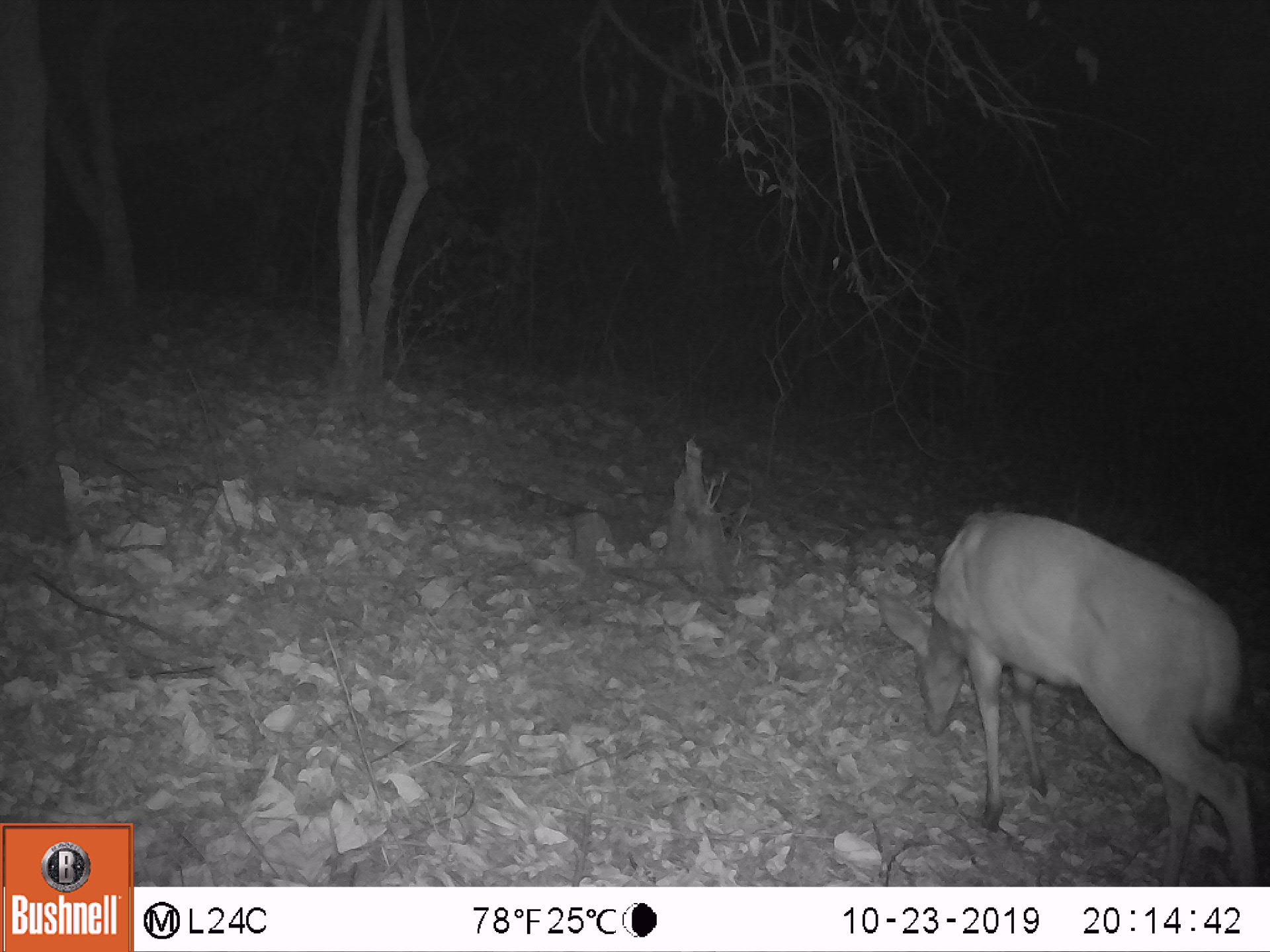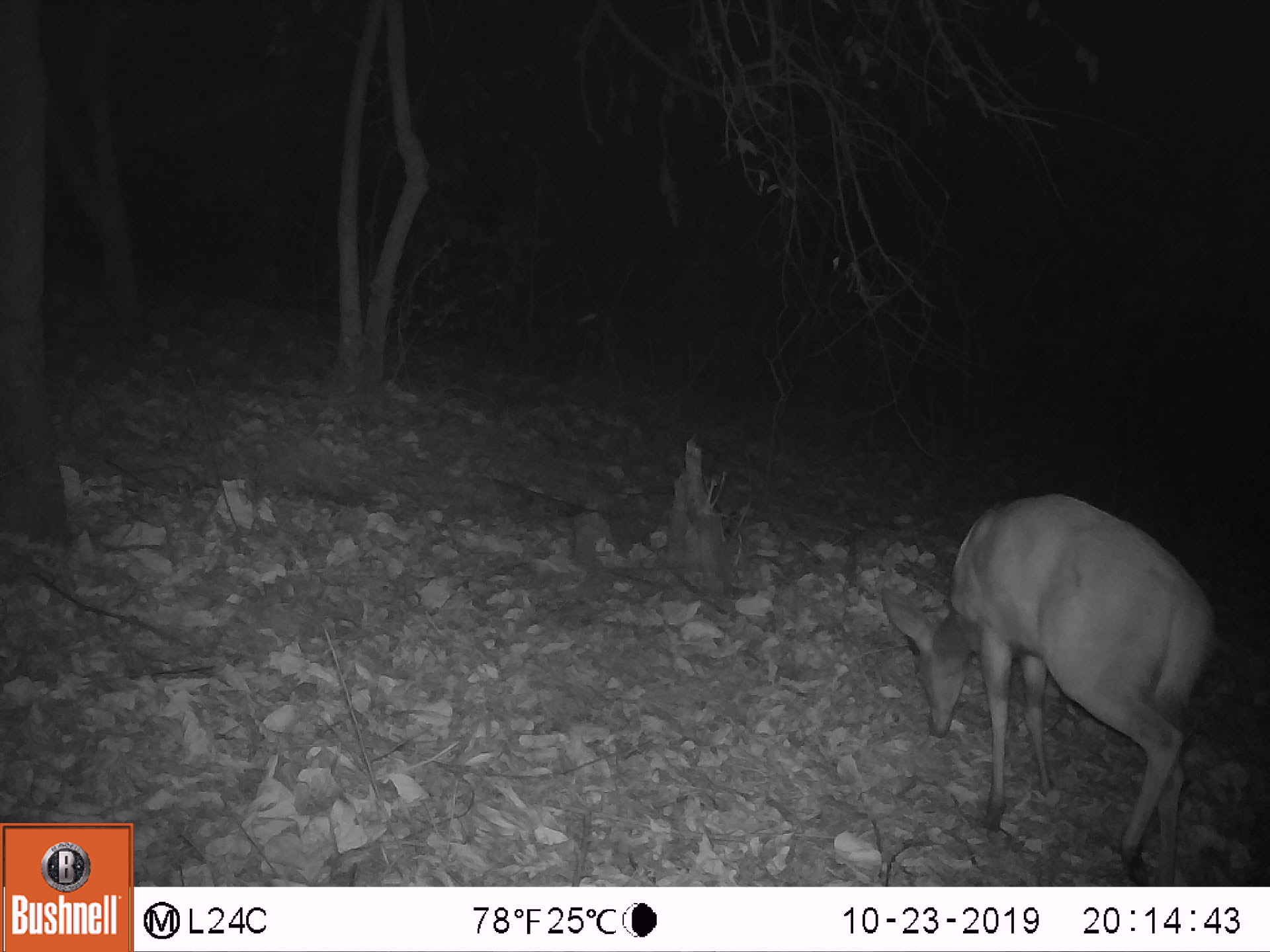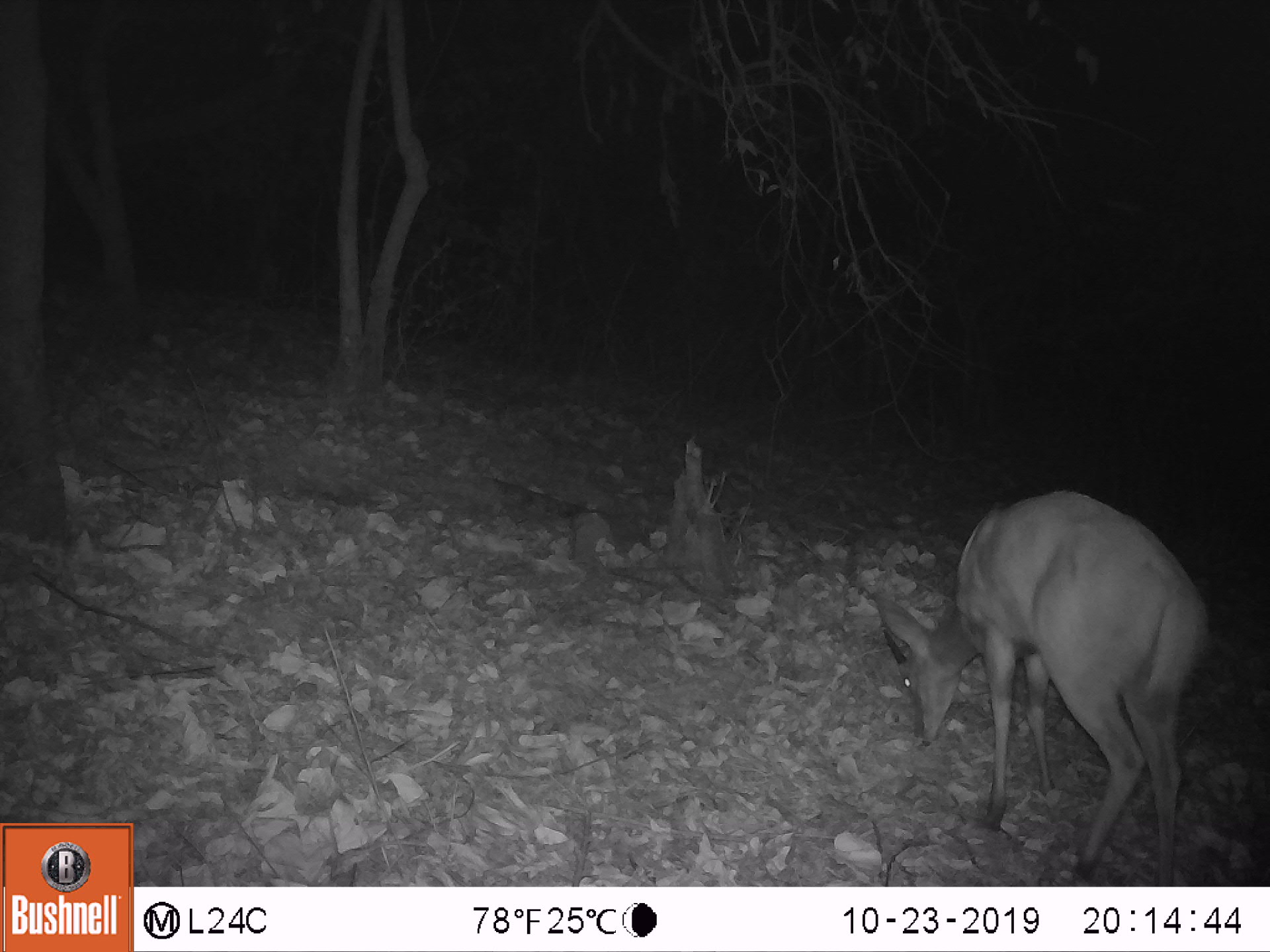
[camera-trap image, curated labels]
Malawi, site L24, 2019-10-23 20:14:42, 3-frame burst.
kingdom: Animalia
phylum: Chordata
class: Mammalia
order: Artiodactyla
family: Bovidae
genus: Tragelaphus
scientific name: Tragelaphus sylvaticus sylvaticus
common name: cape bushbuck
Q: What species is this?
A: Cape bushbuck (Tragelaphus sylvaticus sylvaticus).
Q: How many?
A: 1.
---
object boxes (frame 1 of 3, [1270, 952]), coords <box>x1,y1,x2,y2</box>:
cape bushbuck: <box>868,502,1259,881</box>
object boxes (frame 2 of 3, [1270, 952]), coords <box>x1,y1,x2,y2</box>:
cape bushbuck: <box>883,479,1215,865</box>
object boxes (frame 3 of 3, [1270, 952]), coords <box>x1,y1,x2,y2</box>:
cape bushbuck: <box>873,472,1209,878</box>